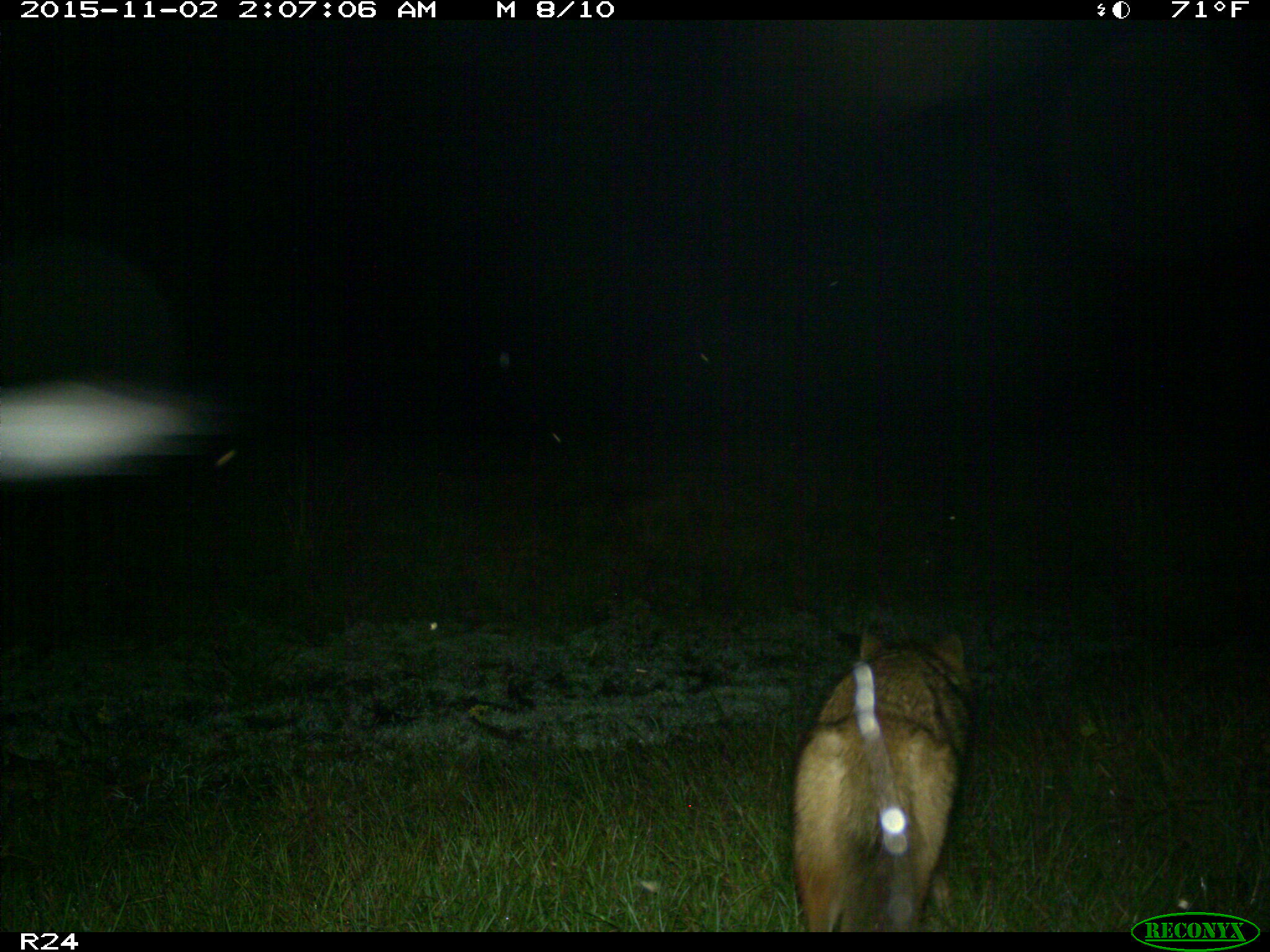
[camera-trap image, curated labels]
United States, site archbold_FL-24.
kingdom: Animalia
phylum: Chordata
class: Mammalia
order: Carnivora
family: Canidae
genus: Canis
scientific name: Canis latrans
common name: coyote